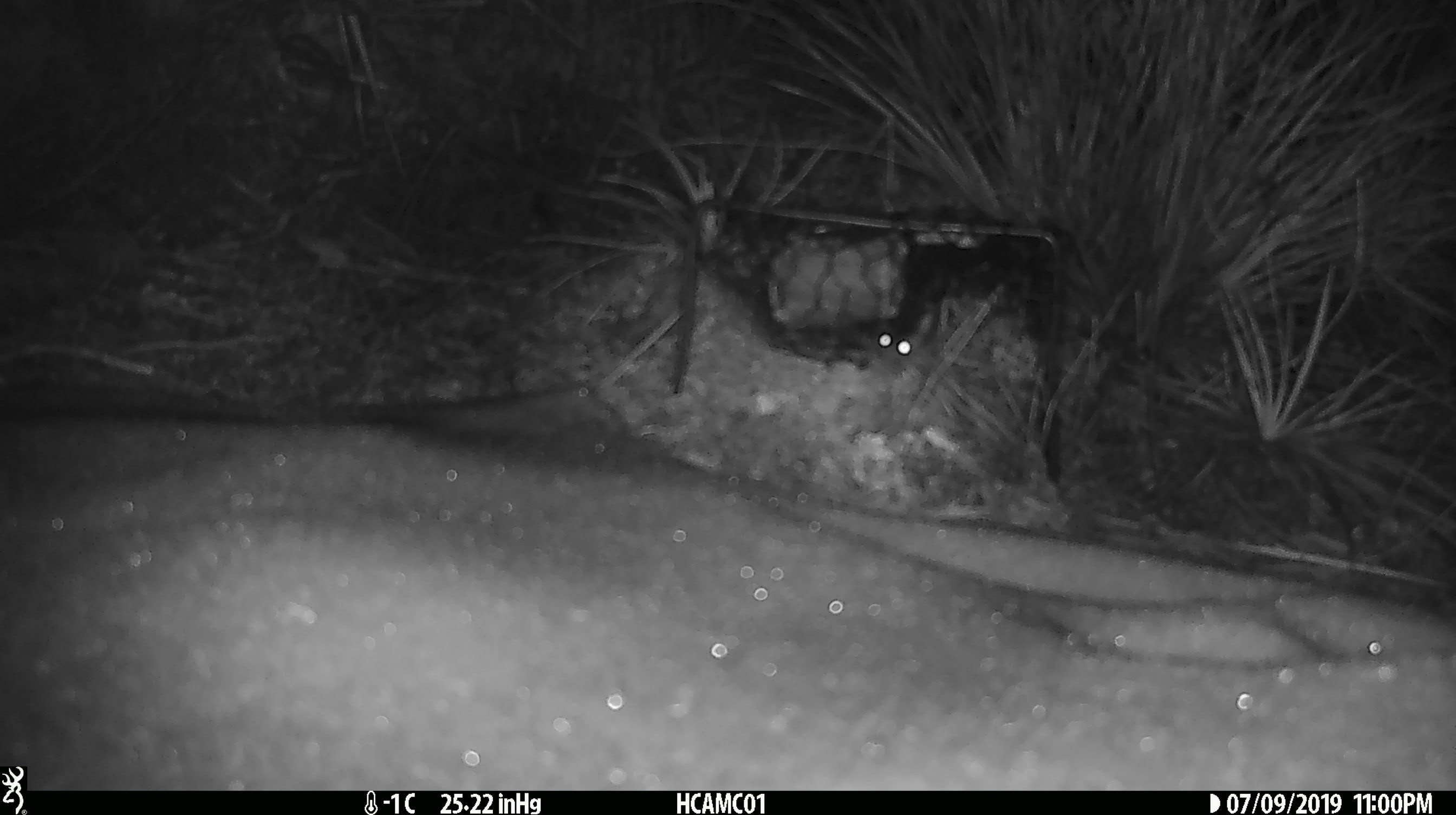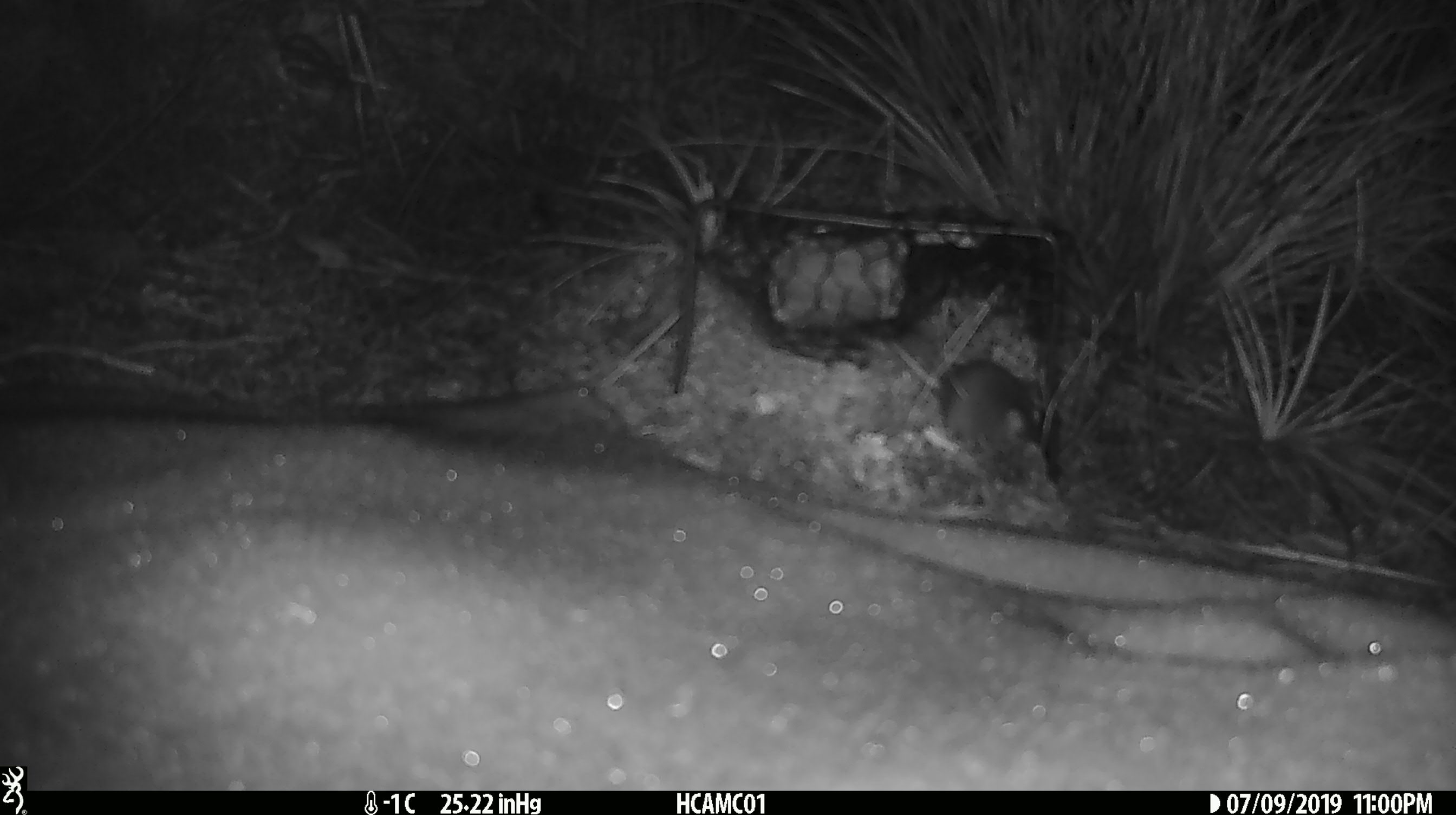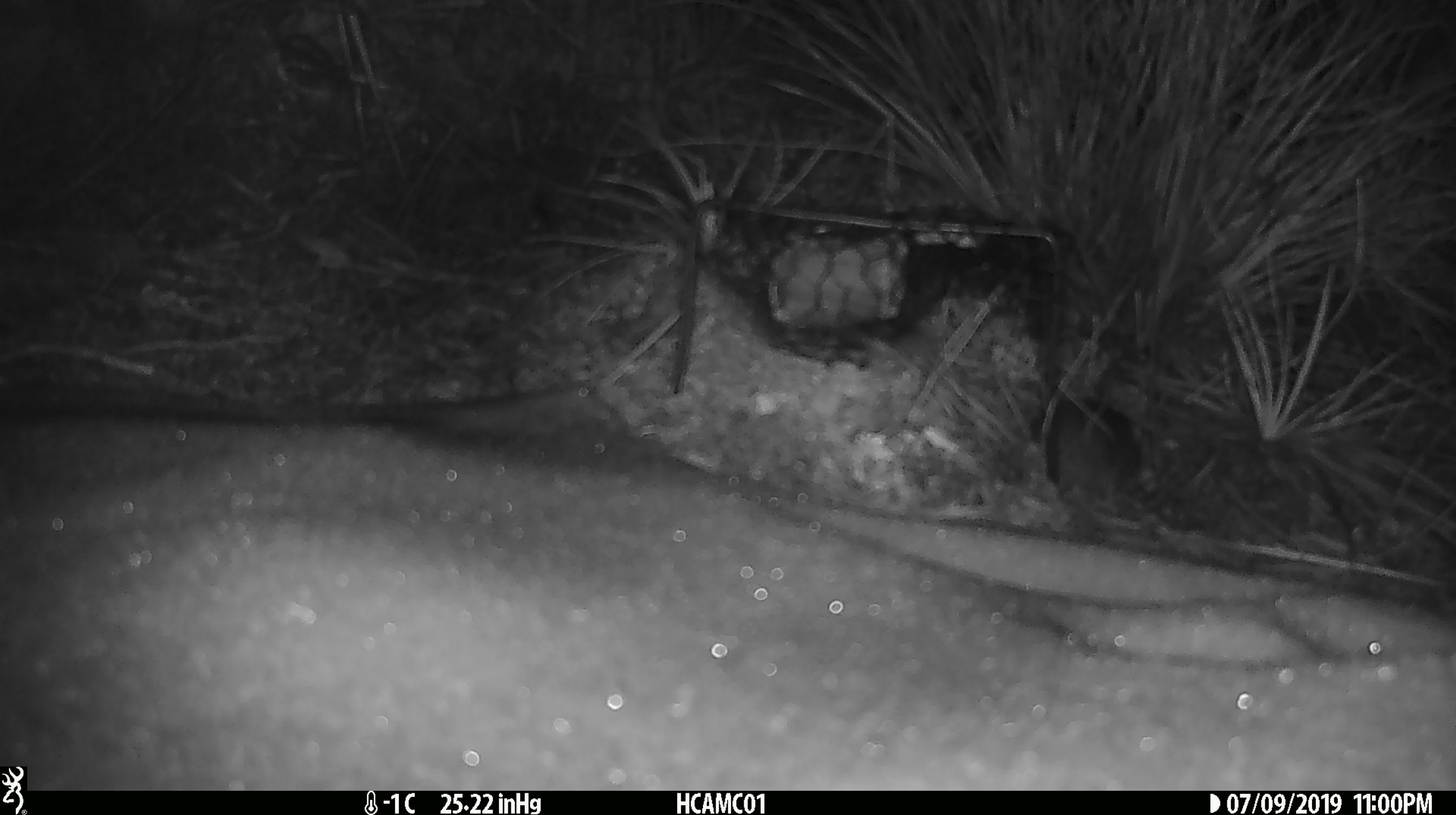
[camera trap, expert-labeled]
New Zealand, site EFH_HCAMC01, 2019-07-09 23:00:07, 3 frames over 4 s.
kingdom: Animalia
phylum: Chordata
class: Mammalia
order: Rodentia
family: Muridae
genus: Mus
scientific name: Mus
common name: mouse